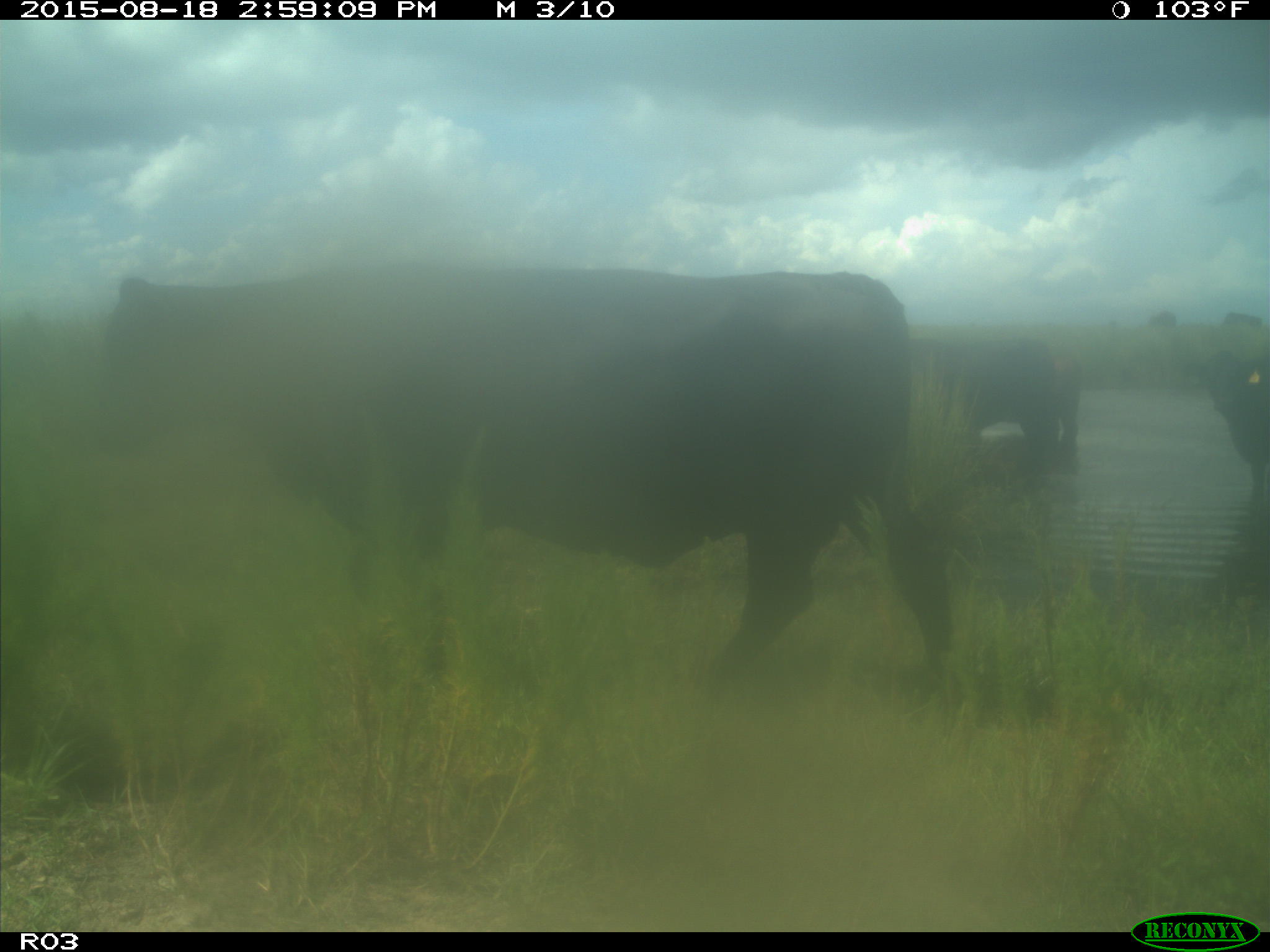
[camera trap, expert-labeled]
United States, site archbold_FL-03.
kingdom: Animalia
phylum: Chordata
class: Mammalia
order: Artiodactyla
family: Bovidae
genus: Bos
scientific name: Bos taurus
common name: domestic cow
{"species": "Bos taurus (domestic cow)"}